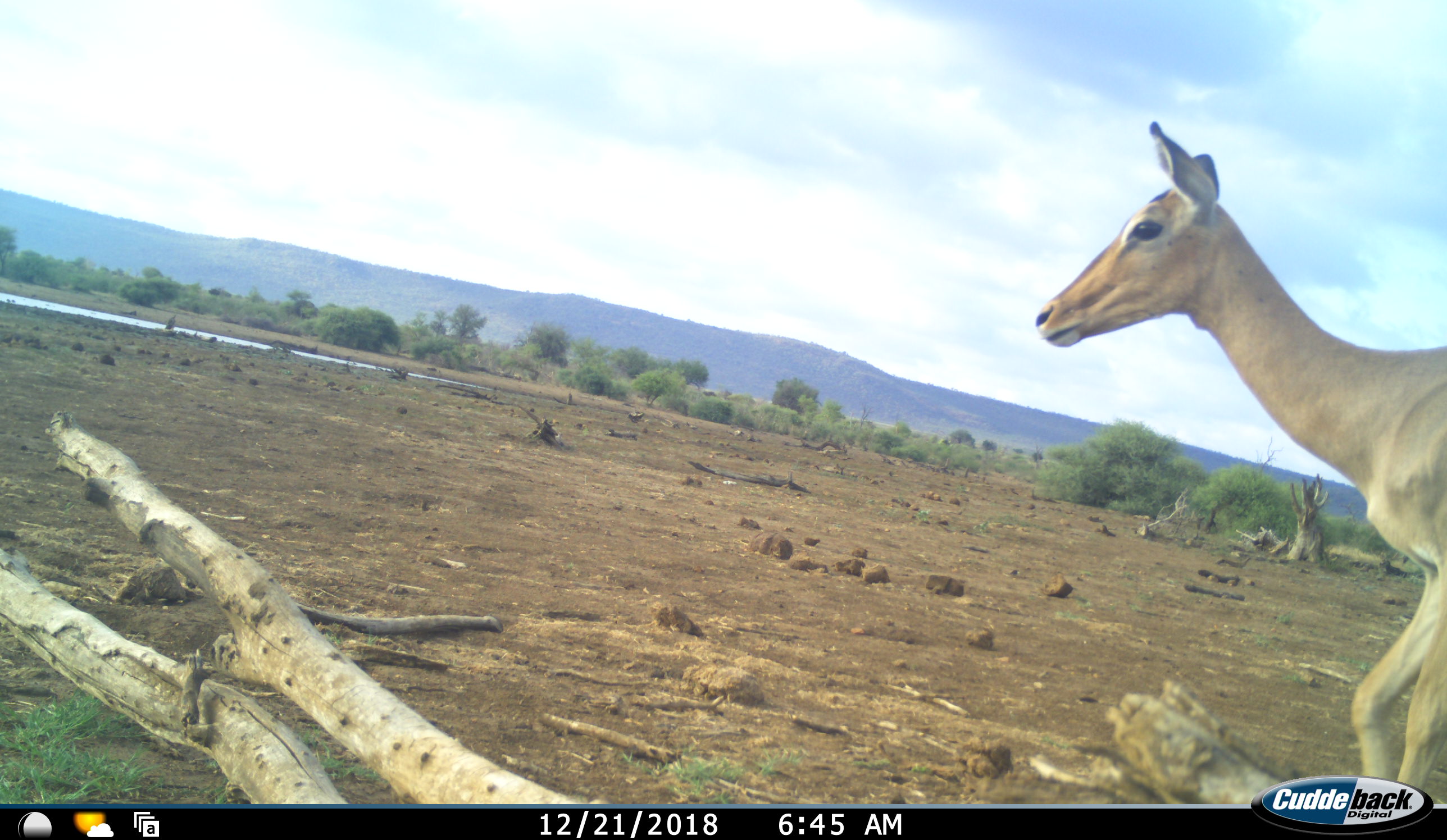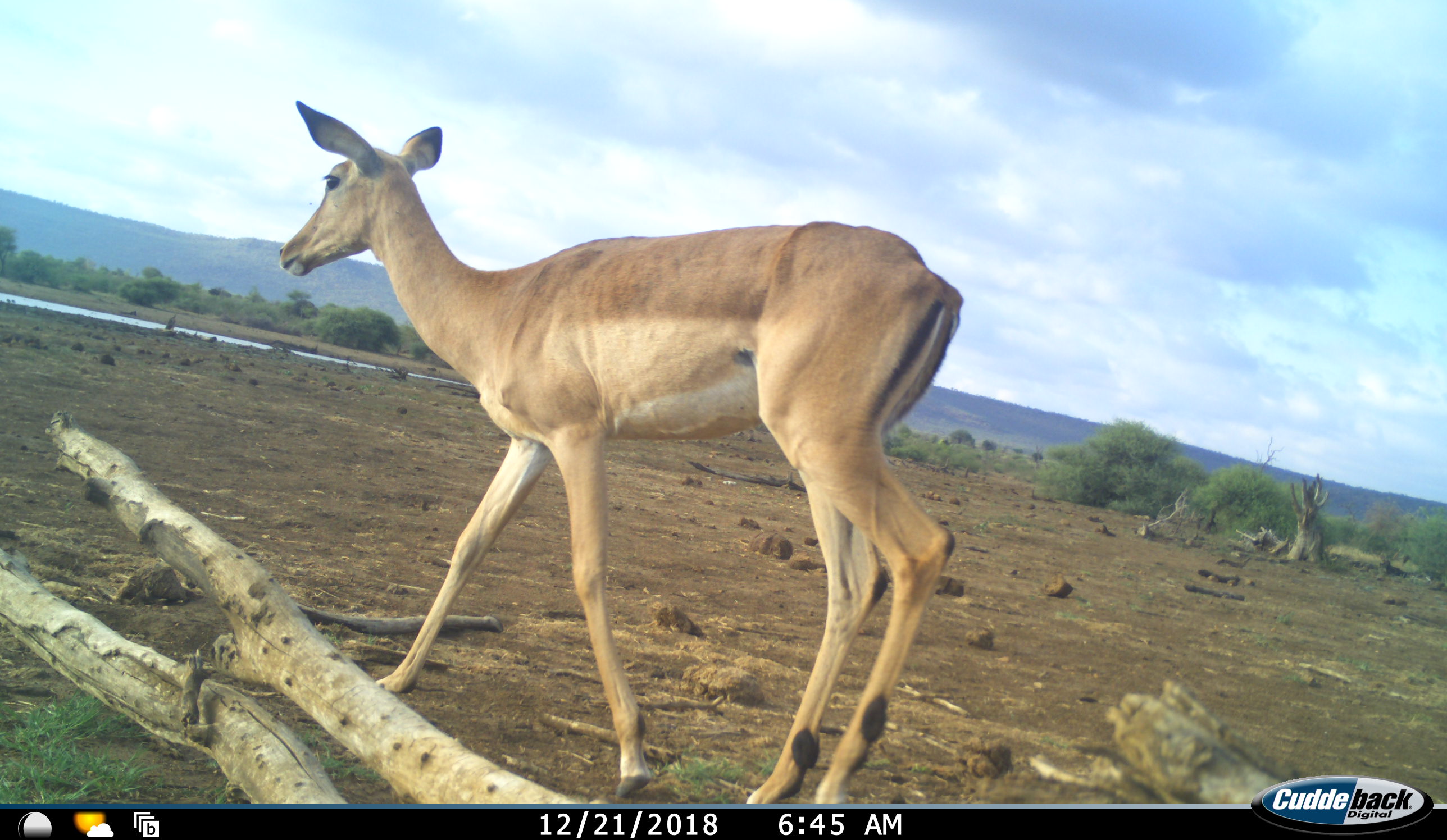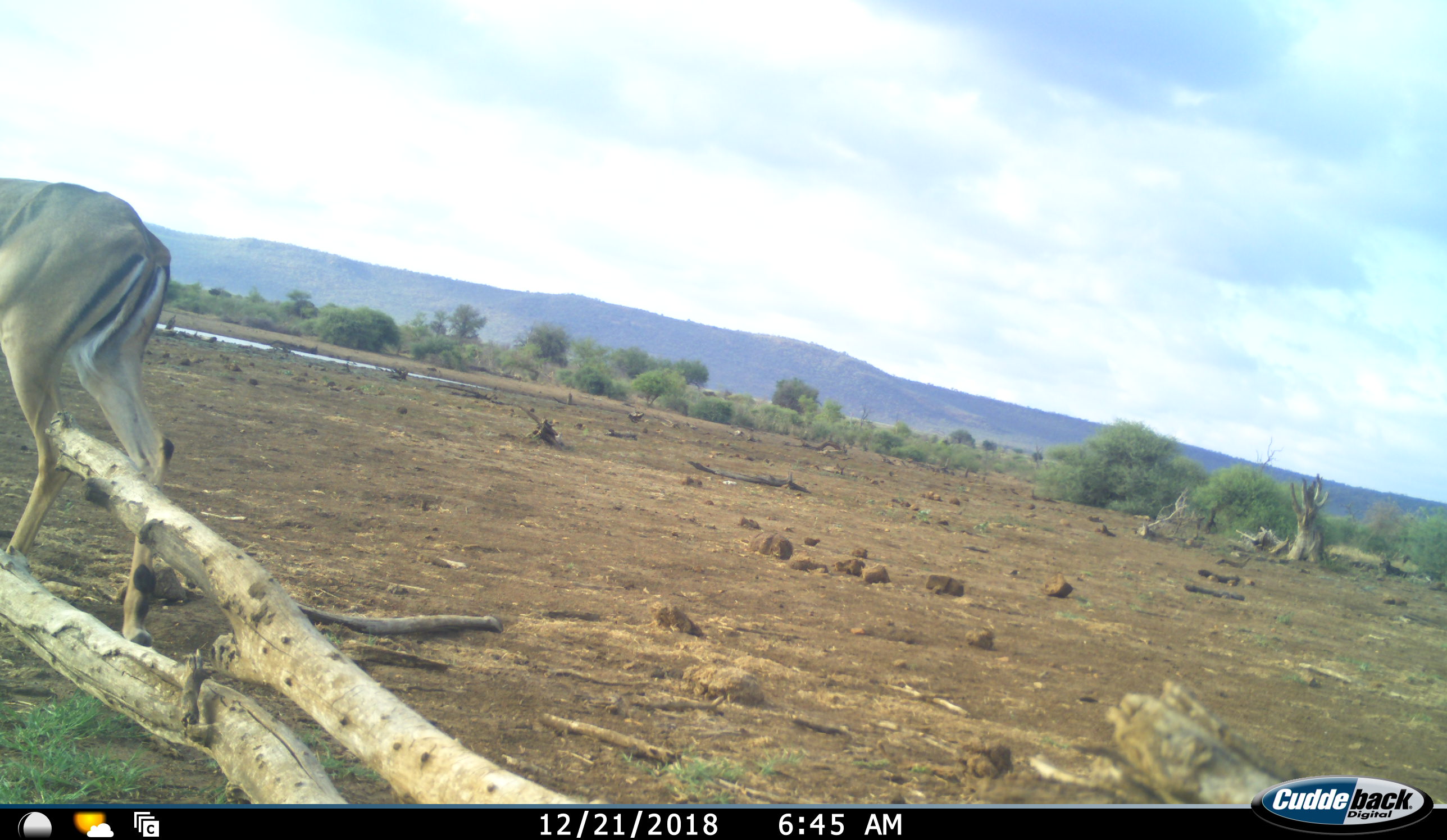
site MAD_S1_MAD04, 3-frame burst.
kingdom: Animalia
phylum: Chordata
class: Mammalia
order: Artiodactyla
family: Bovidae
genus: Aepyceros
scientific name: Aepyceros melampus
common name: impala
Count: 1.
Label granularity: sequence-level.